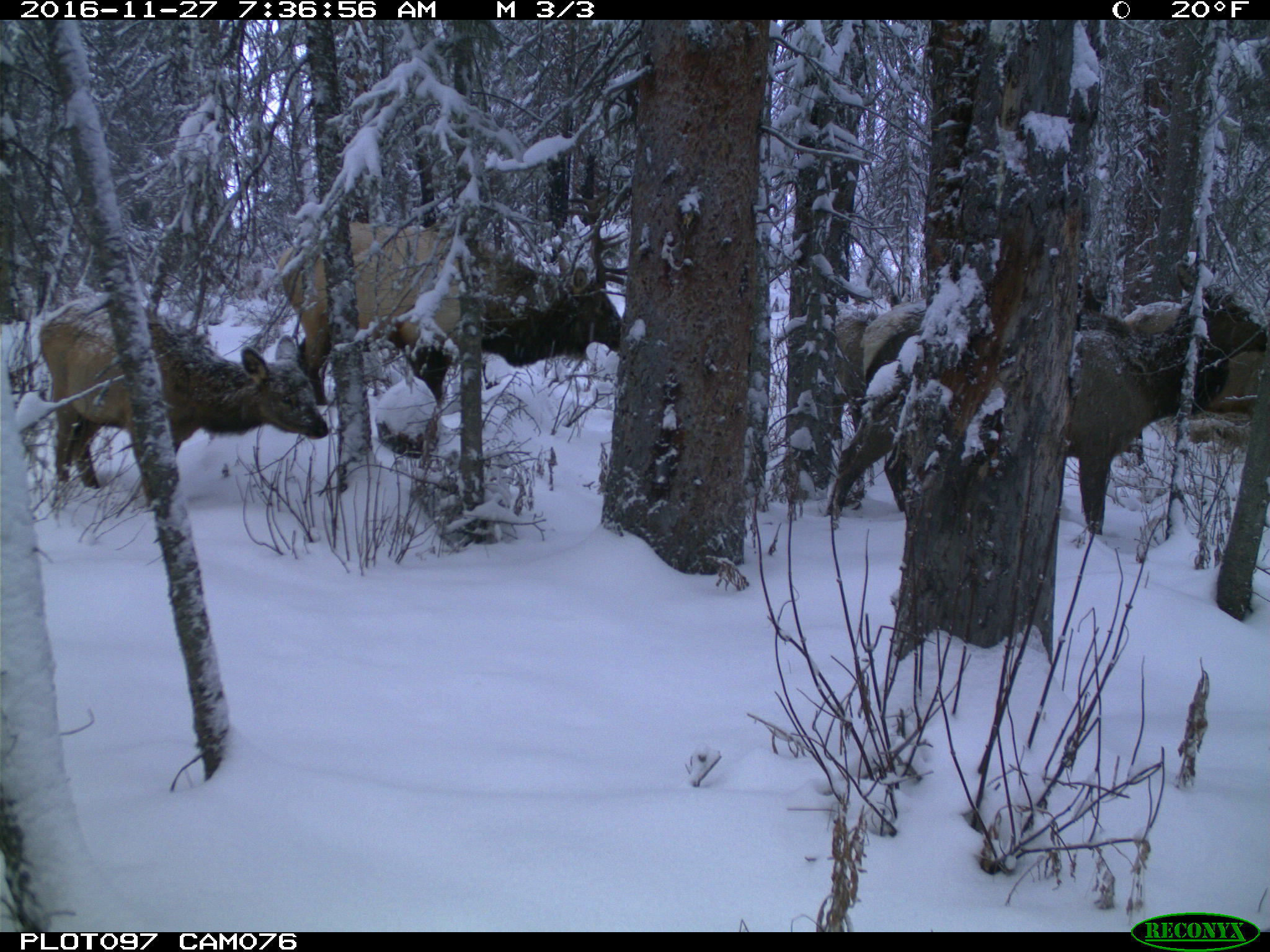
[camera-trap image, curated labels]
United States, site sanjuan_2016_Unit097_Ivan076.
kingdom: Animalia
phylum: Chordata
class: Mammalia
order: Artiodactyla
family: Cervidae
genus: Cervus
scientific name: Cervus elaphus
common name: red deer